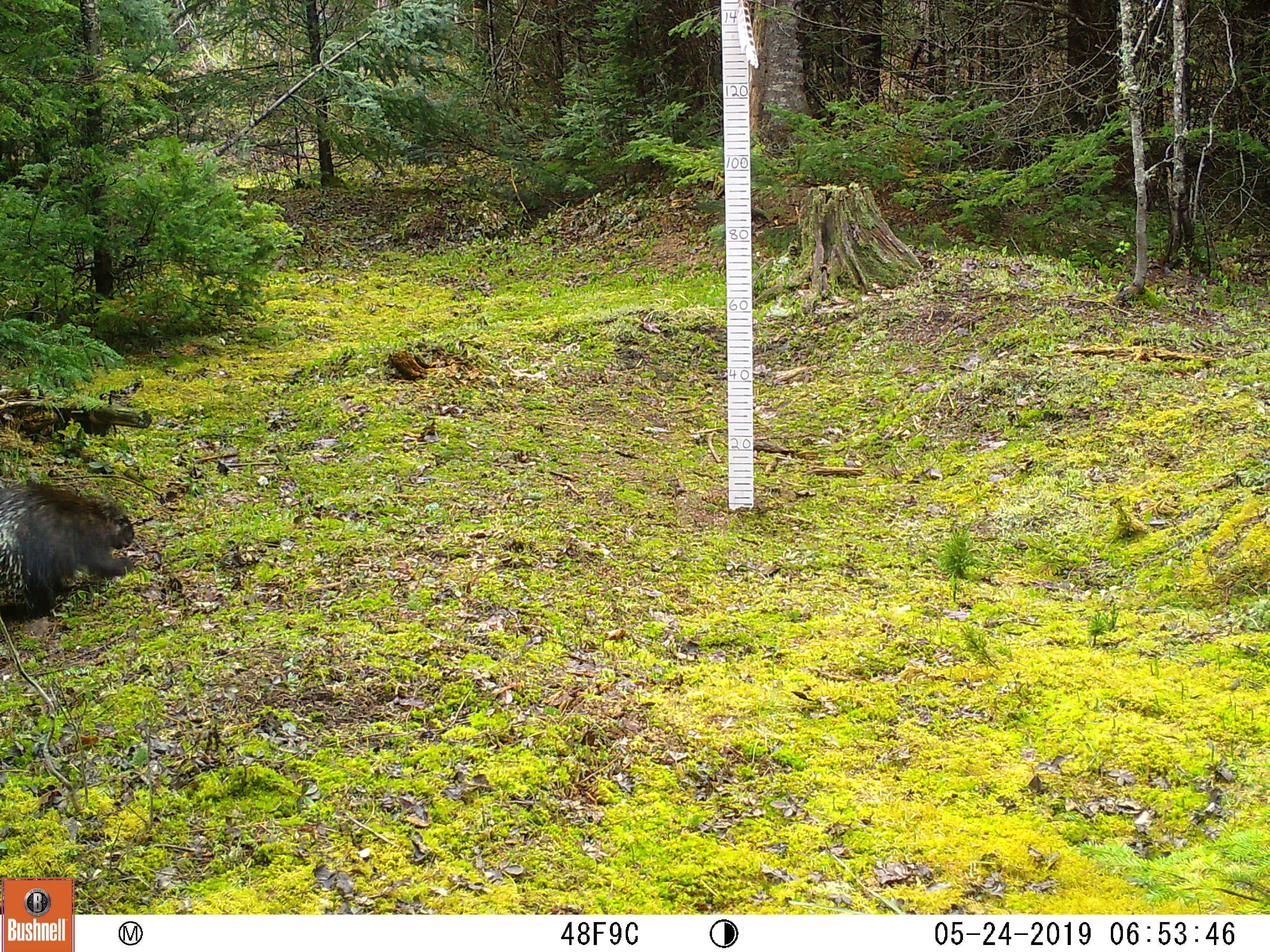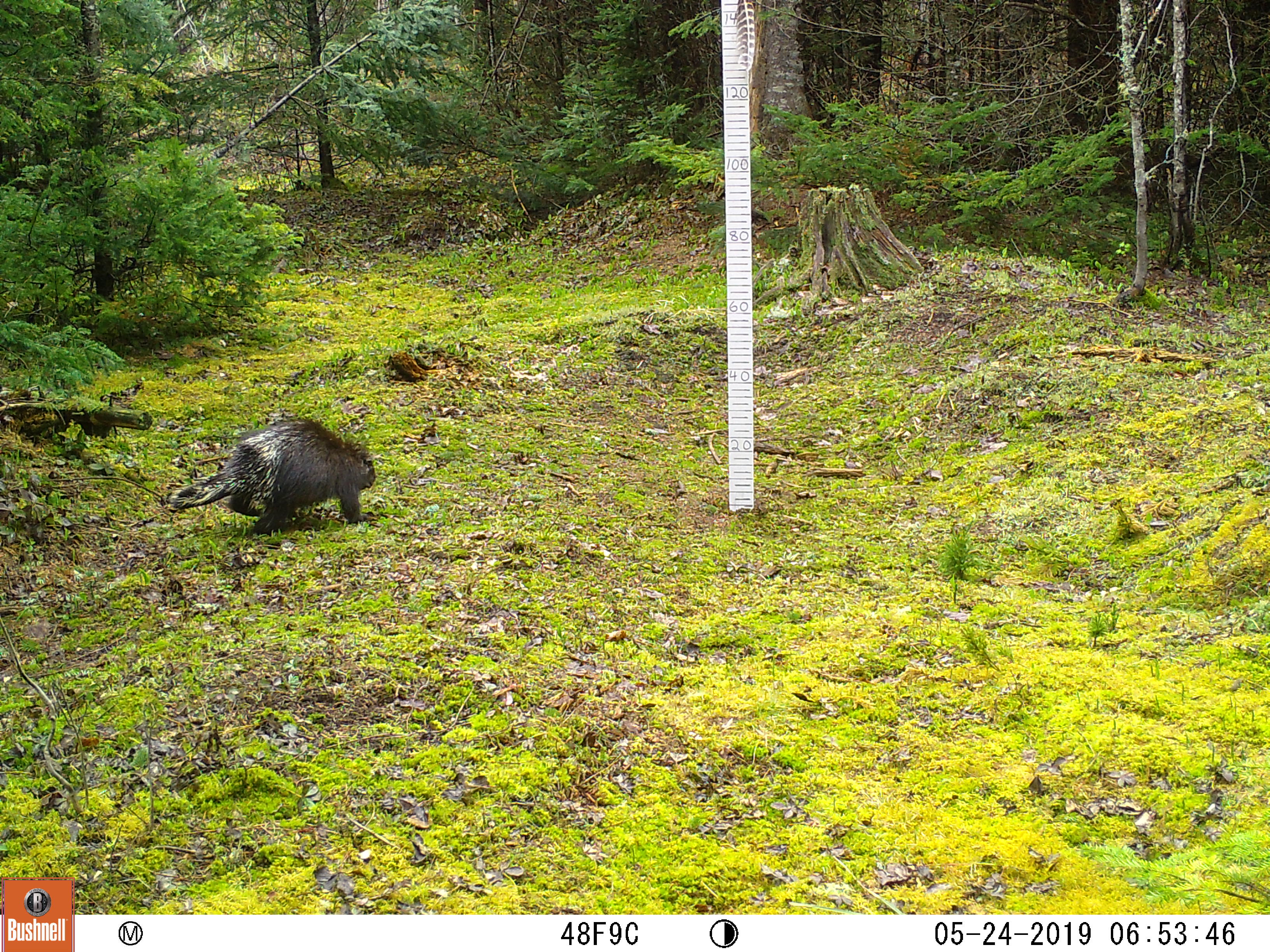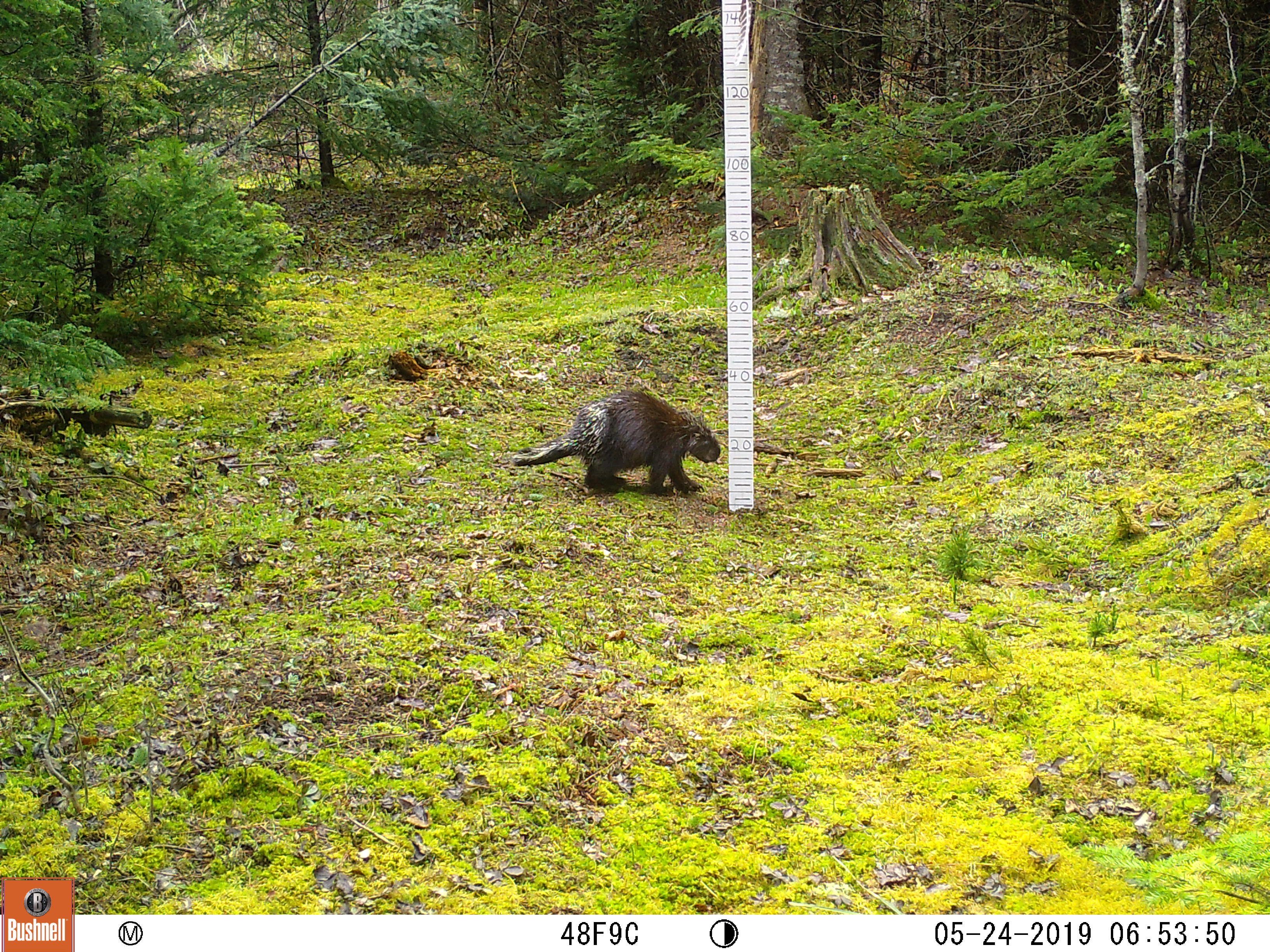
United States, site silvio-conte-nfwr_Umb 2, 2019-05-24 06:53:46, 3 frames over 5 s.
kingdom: Animalia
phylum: Chordata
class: Mammalia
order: Rodentia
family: Sciuridae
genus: Marmota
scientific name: Marmota monax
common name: woodchuck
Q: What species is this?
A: Woodchuck (Marmota monax).